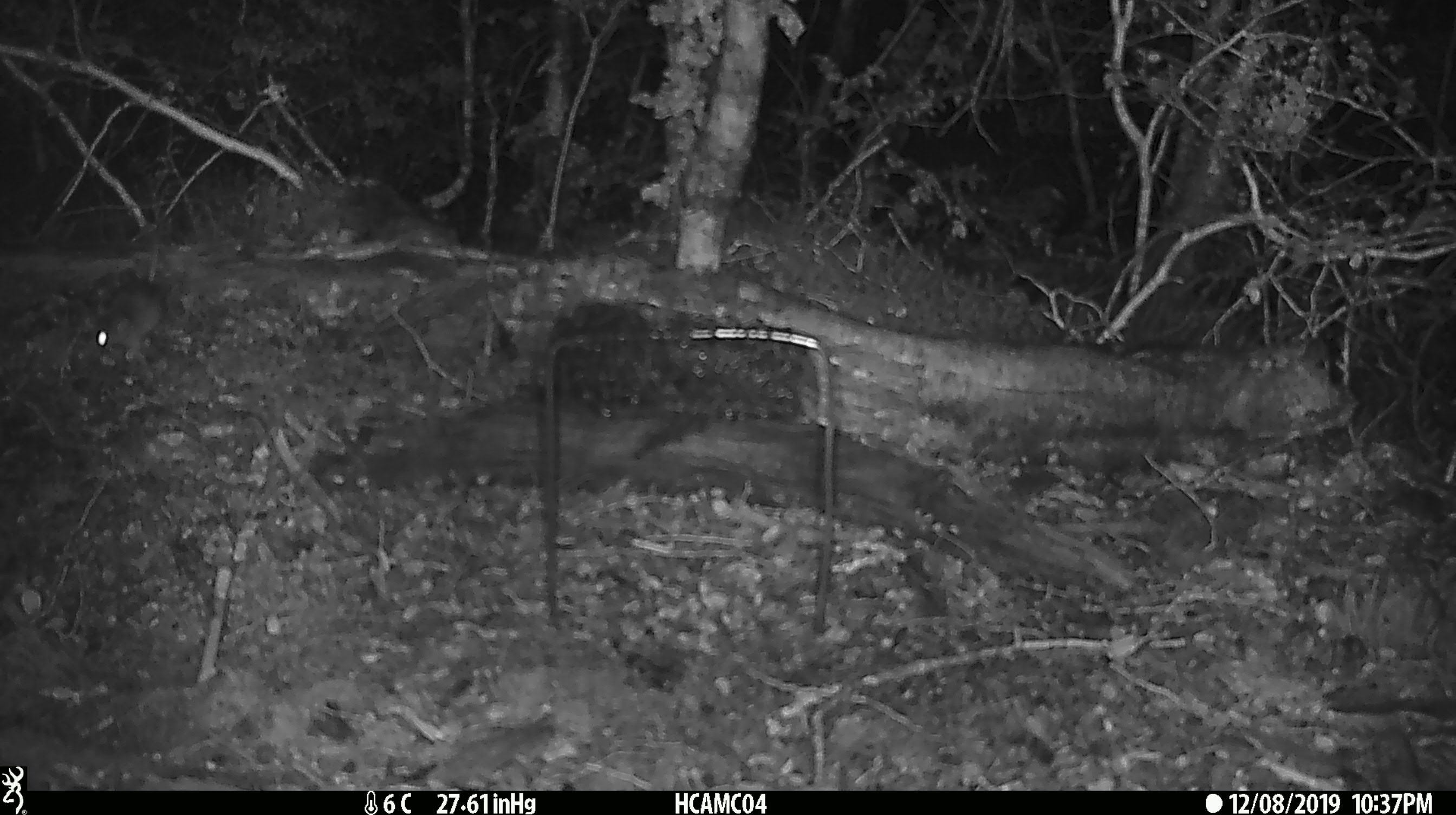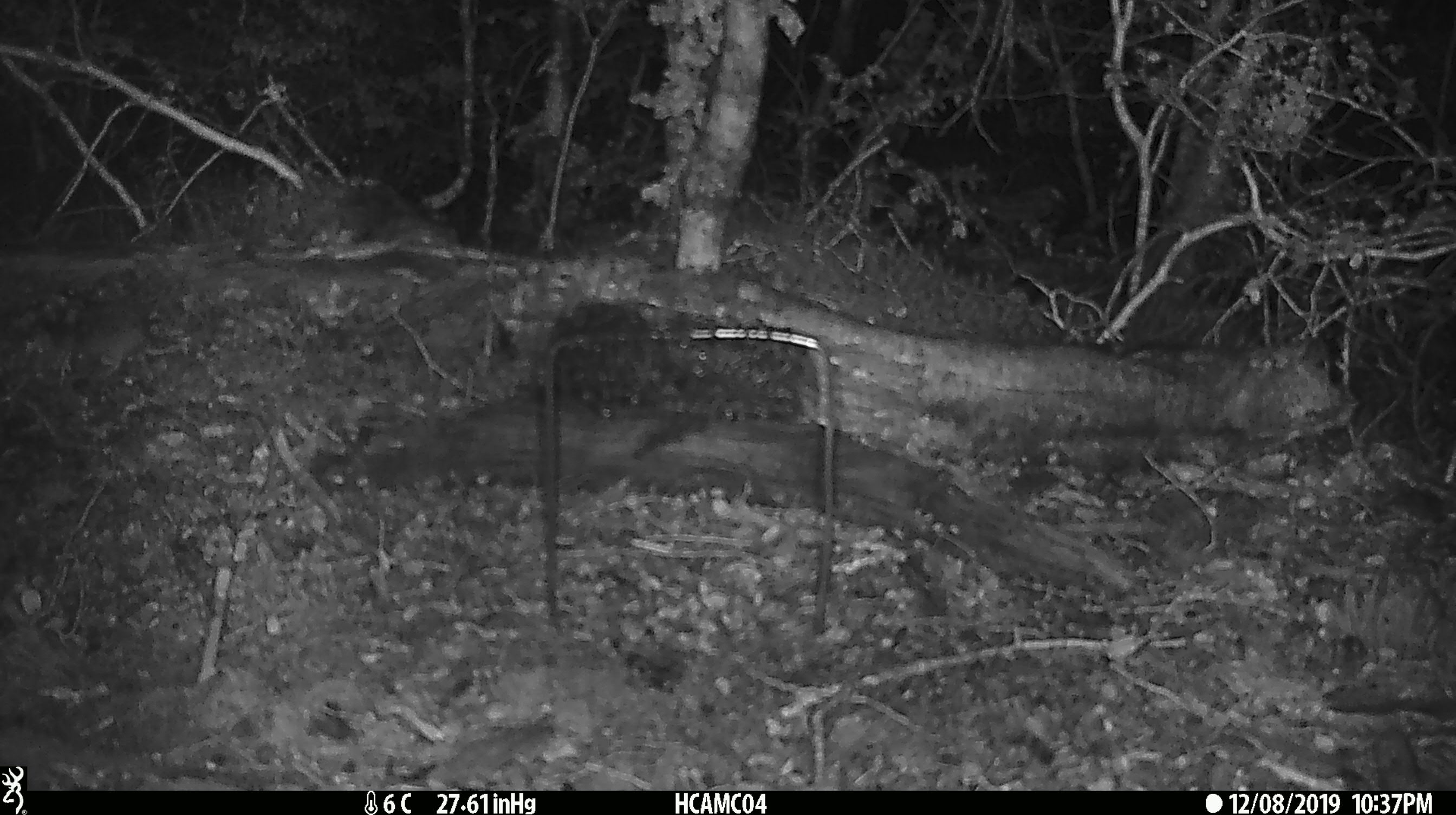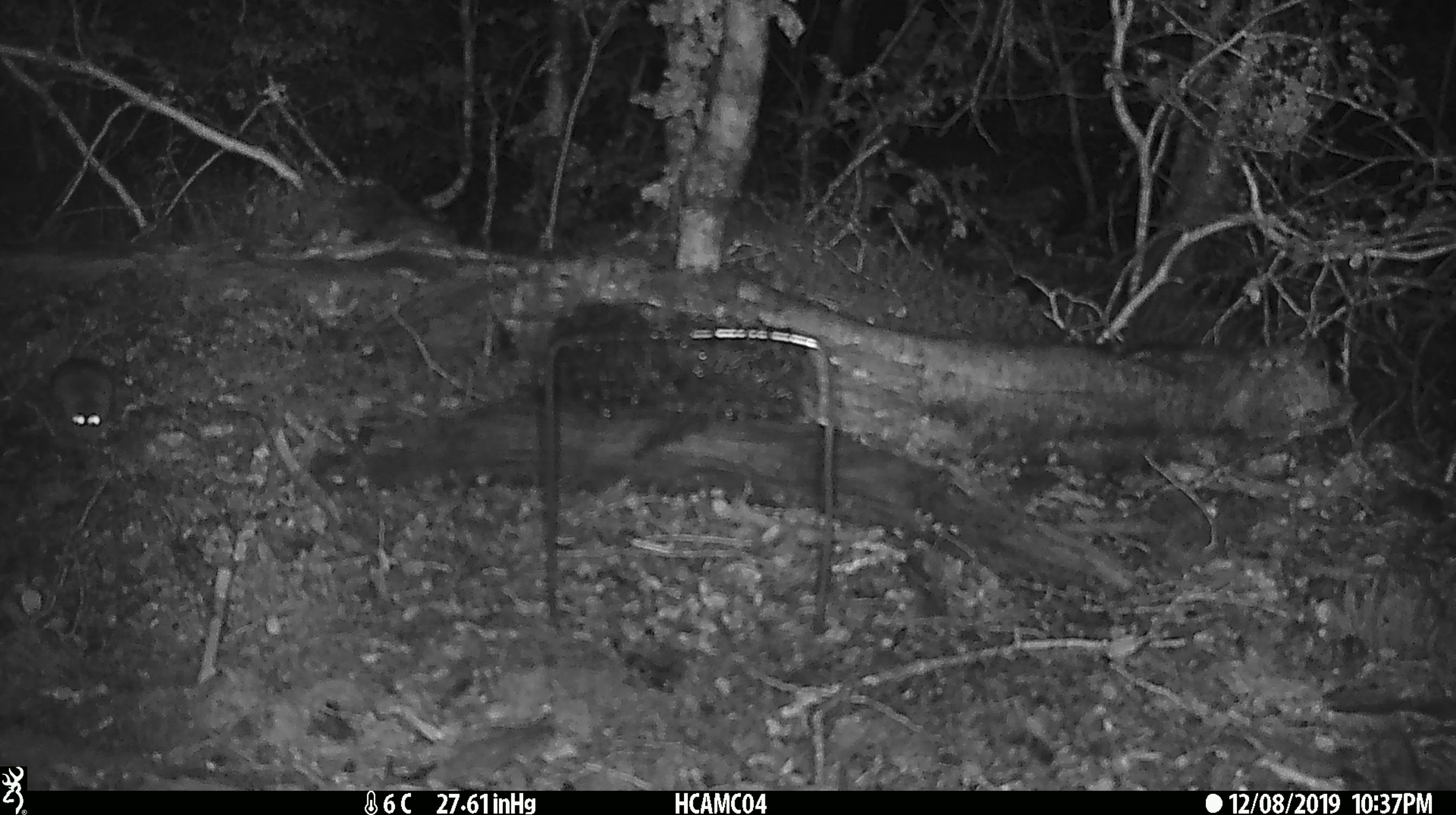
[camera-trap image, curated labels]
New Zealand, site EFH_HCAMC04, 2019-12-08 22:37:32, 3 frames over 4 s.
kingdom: Animalia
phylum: Chordata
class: Mammalia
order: Rodentia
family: Muridae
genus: Mus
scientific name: Mus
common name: mouse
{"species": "mouse (Mus)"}